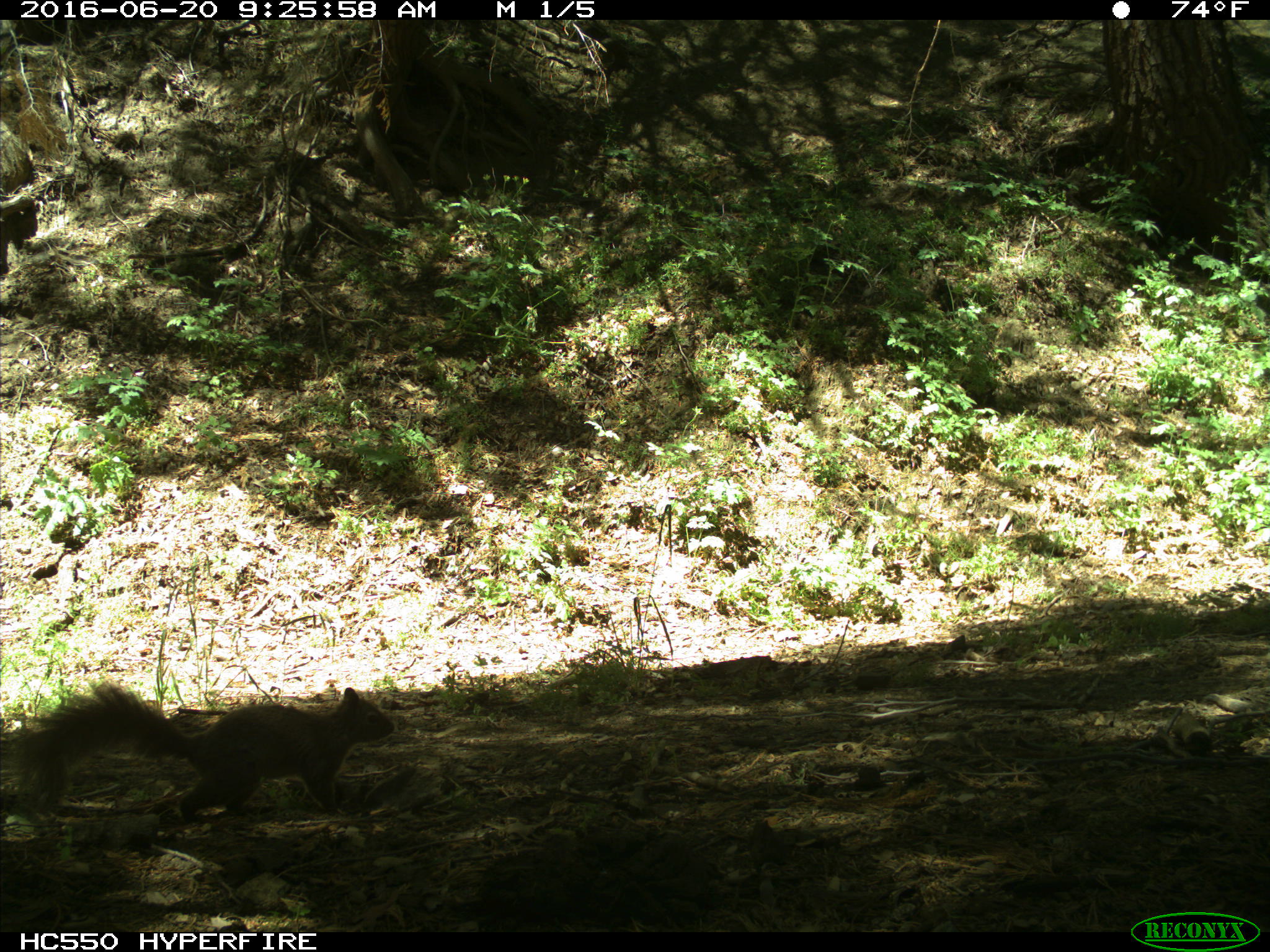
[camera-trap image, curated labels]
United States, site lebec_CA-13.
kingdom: Animalia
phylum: Chordata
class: Mammalia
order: Rodentia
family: Sciuridae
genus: Sciurus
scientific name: Sciurus carolinensis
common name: eastern gray squirrel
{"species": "Sciurus carolinensis (eastern gray squirrel)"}